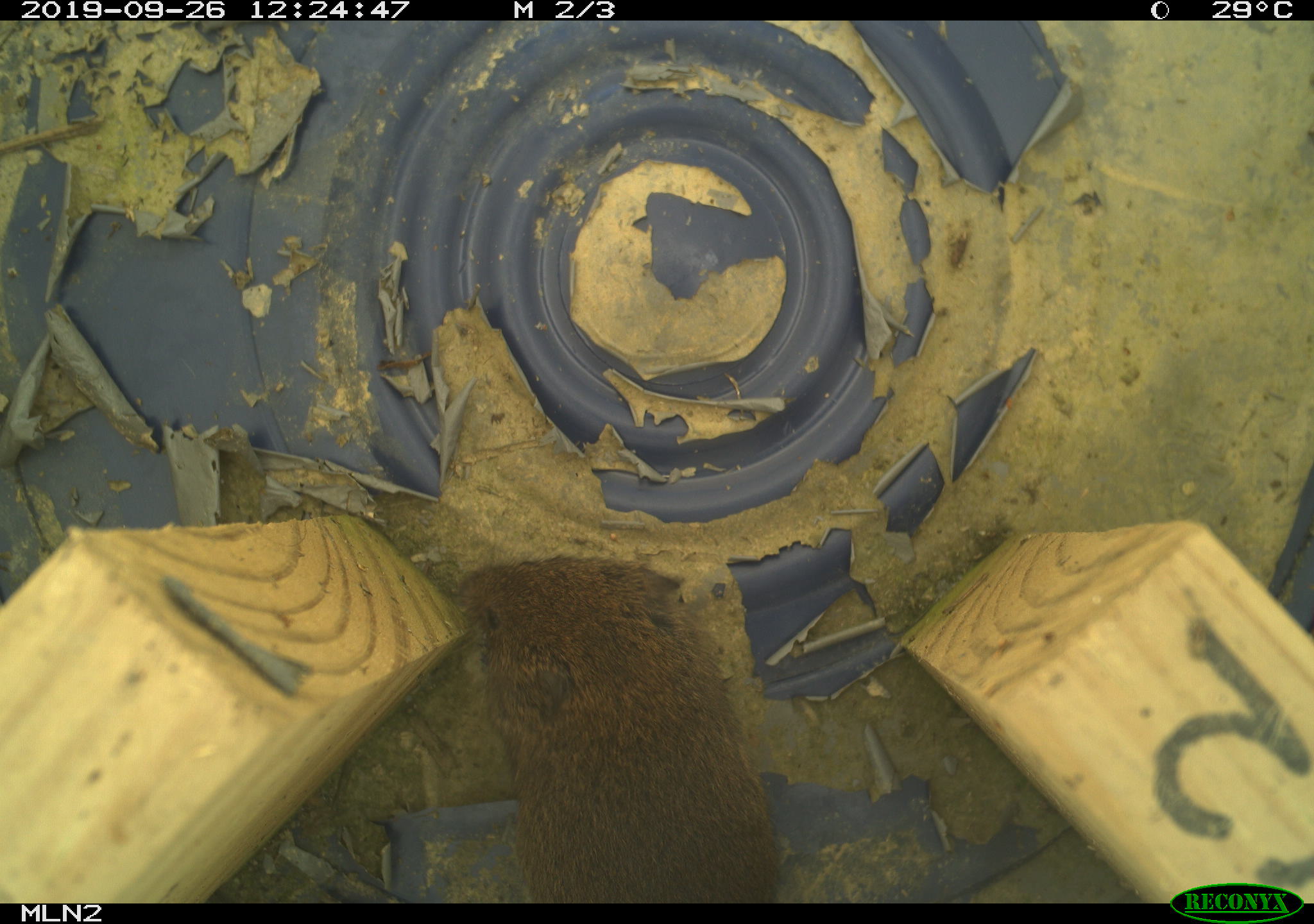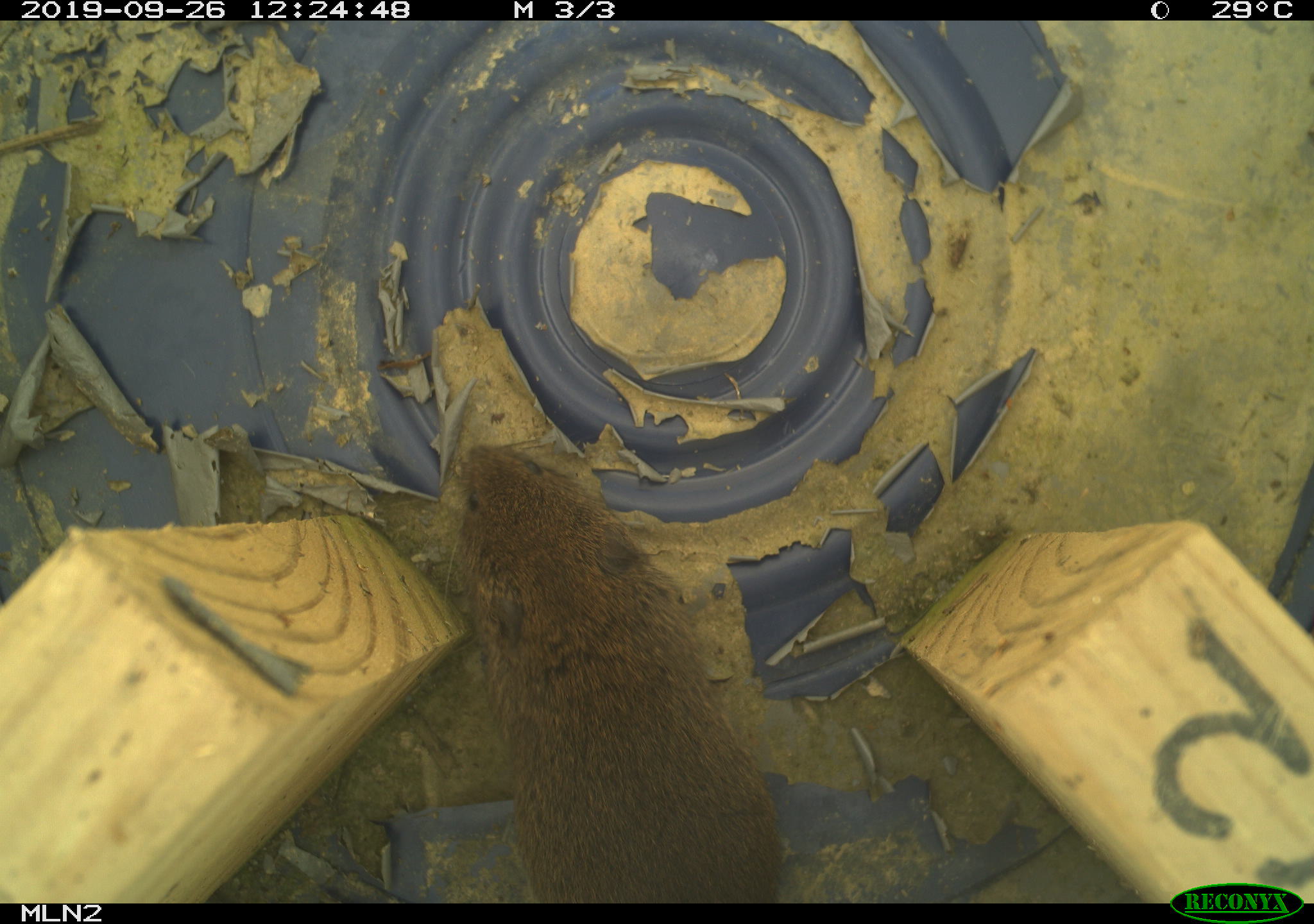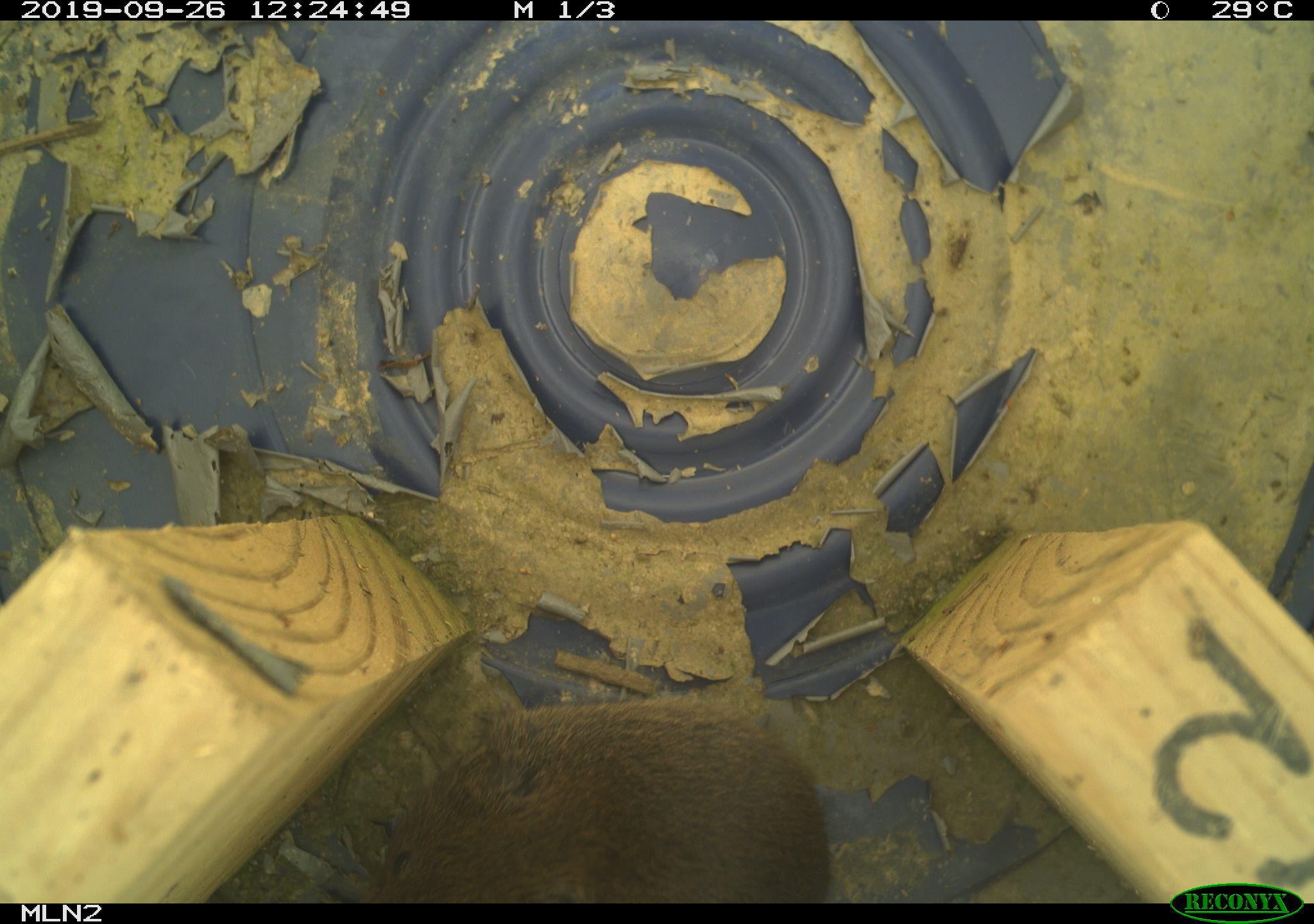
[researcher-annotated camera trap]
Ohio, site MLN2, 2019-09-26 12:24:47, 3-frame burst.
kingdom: Animalia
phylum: Chordata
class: Mammalia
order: Rodentia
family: Cricetidae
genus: Microtus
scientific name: Microtus pennsylvanicus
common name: meadow vole